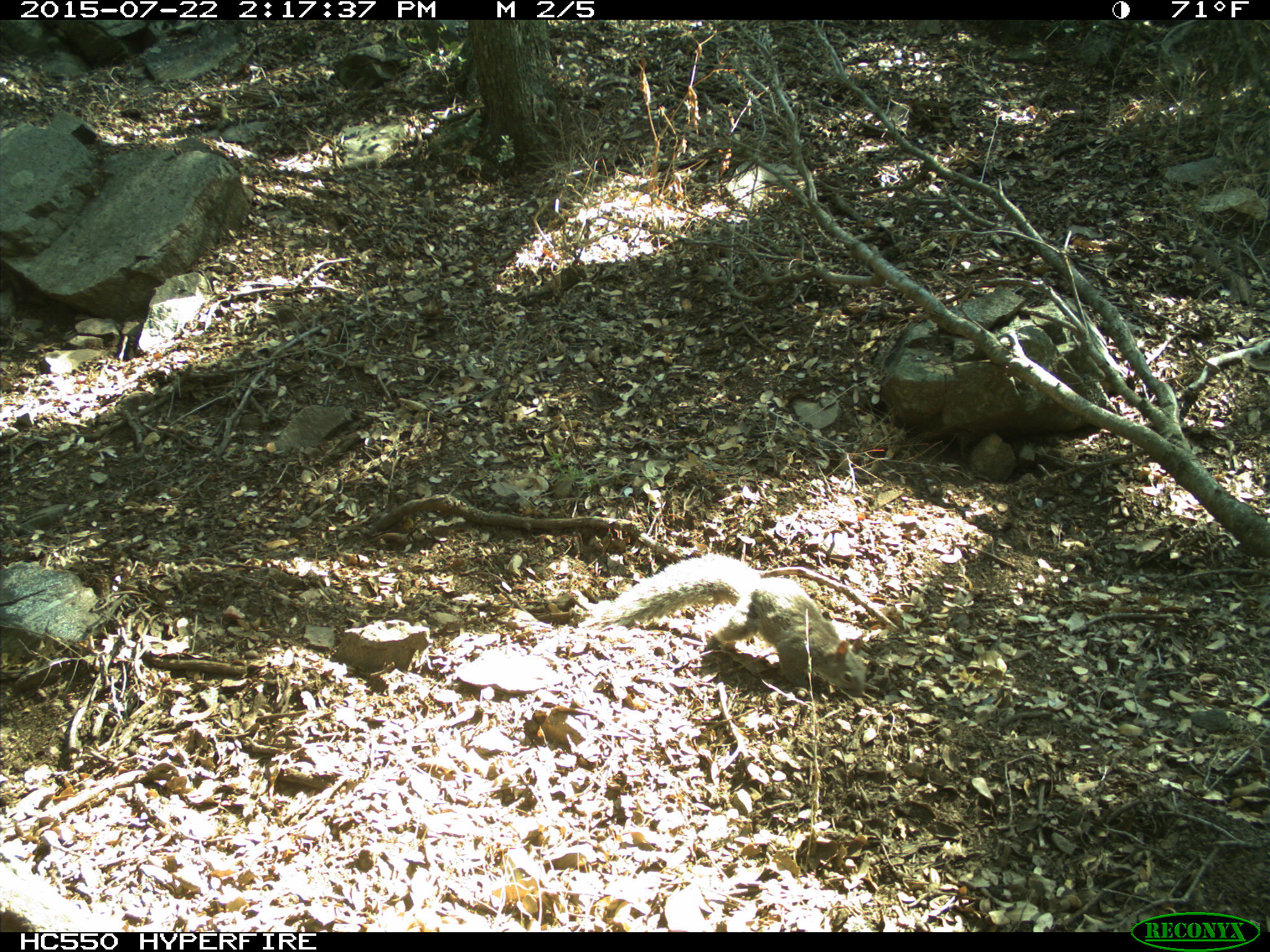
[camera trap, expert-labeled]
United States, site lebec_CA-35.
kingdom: Animalia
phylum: Chordata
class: Mammalia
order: Rodentia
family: Sciuridae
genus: Sciurus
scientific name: Sciurus carolinensis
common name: eastern gray squirrel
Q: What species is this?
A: Sciurus carolinensis (eastern gray squirrel).